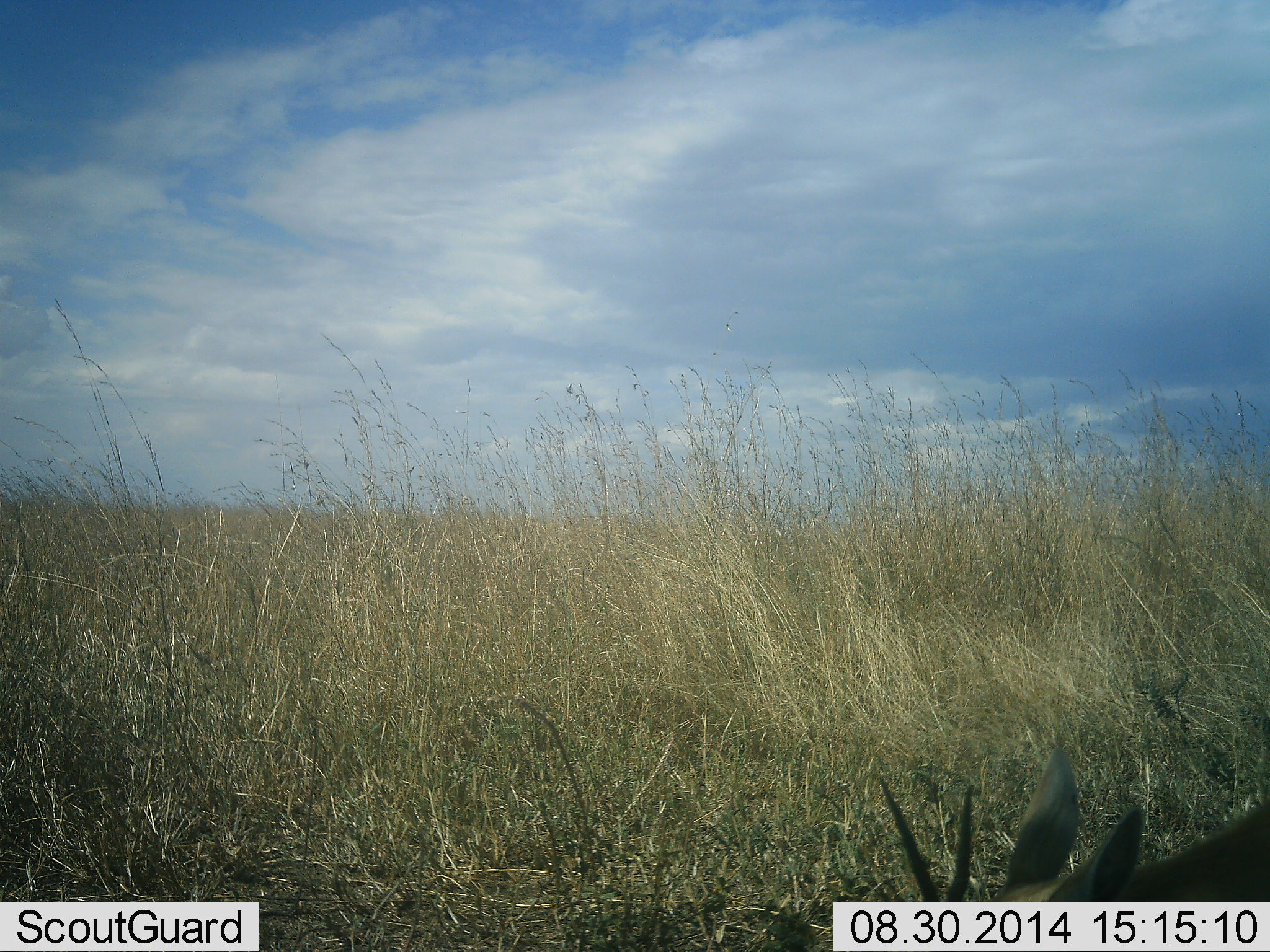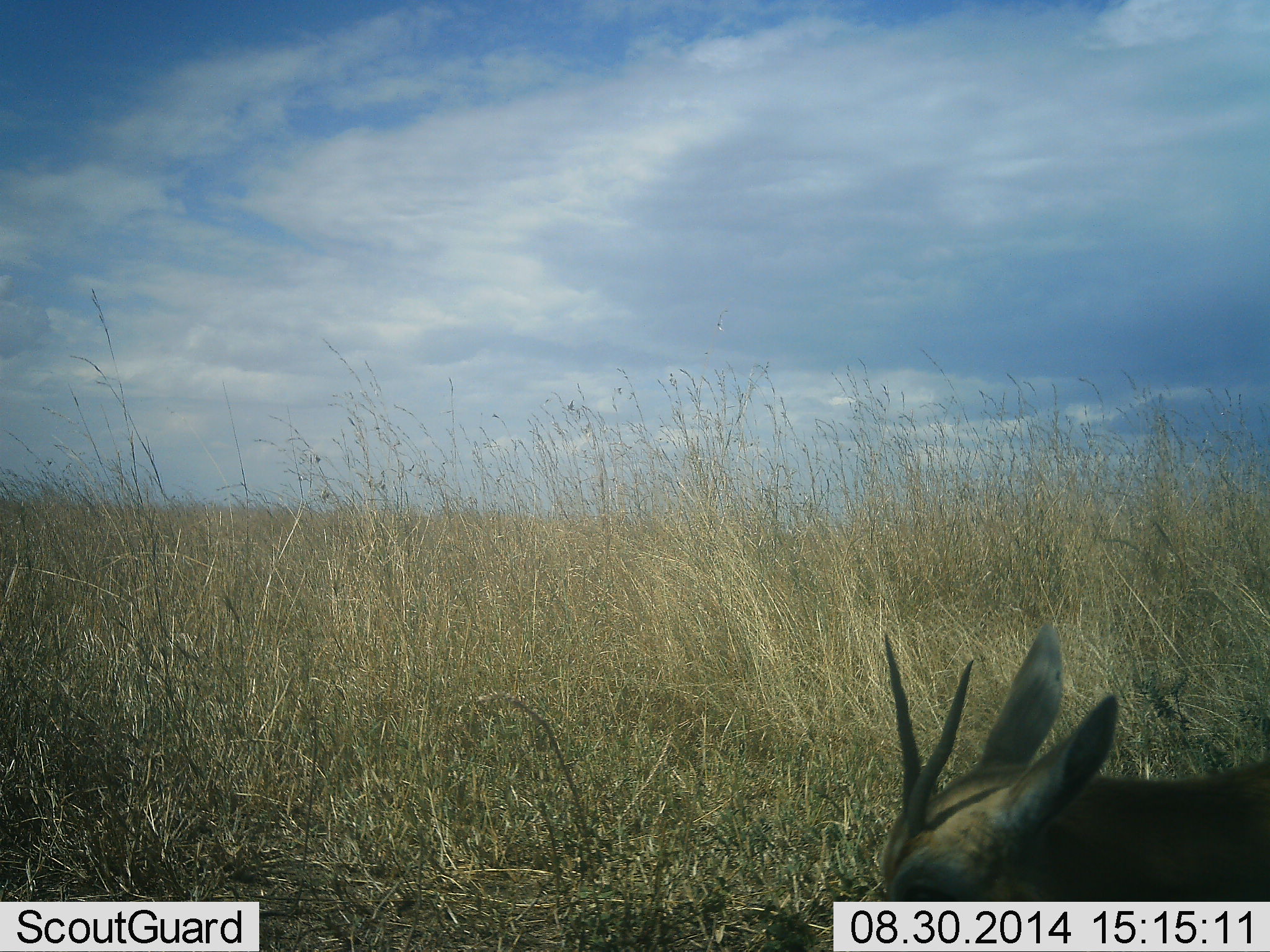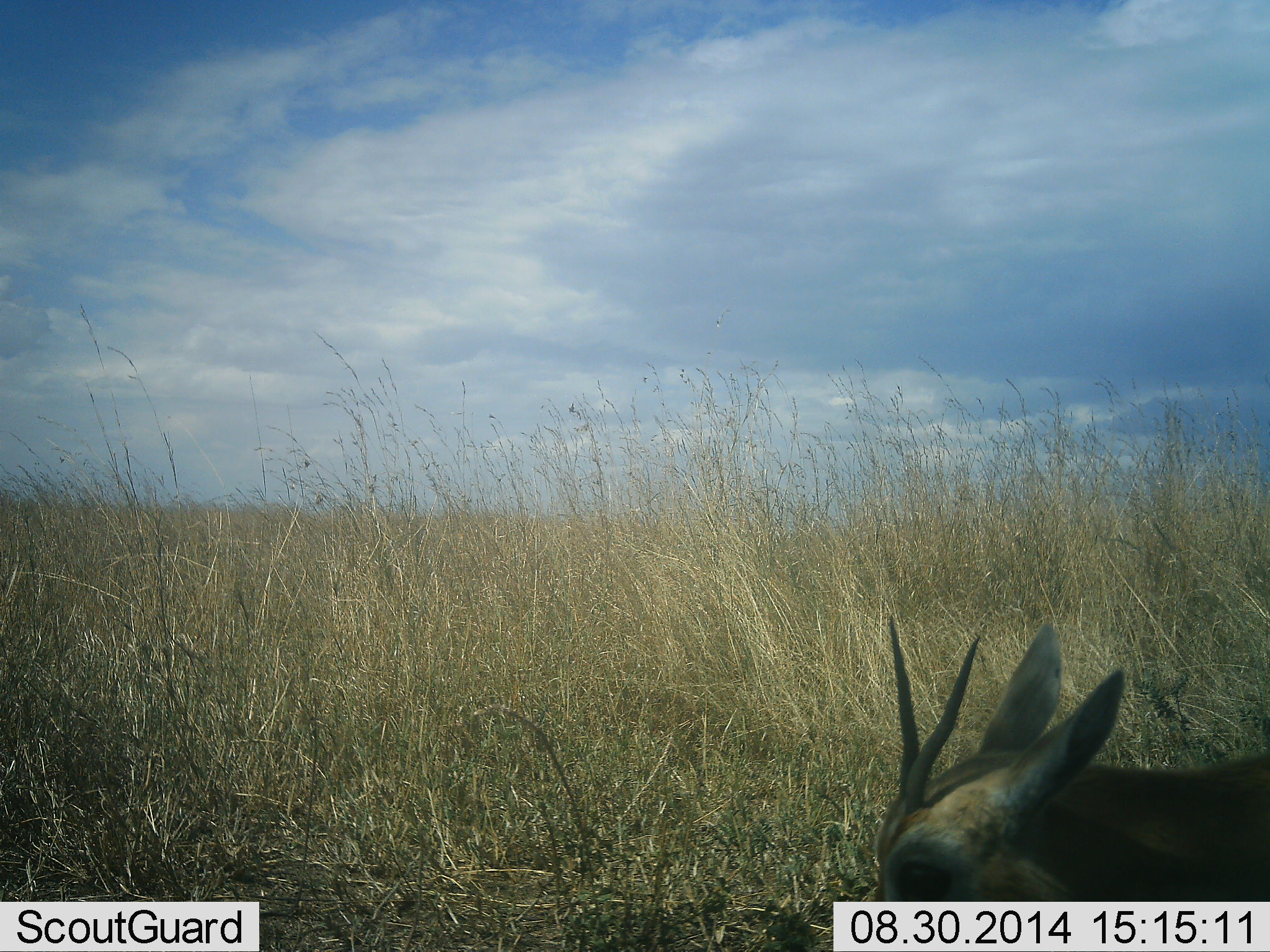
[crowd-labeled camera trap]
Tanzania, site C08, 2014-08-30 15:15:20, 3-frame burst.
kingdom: Animalia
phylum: Chordata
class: Mammalia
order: Artiodactyla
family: Bovidae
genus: Eudorcas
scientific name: Eudorcas thomsonii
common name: thomson's gazelle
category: gazellethomsons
Gazellethomsons (thomson's gazelle) (Eudorcas thomsonii), count 1. Behavior (volunteer vote fractions): standing 70%, resting 20%, moving 0%, interacting 0%. Young present (vote fraction): 0%. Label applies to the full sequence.